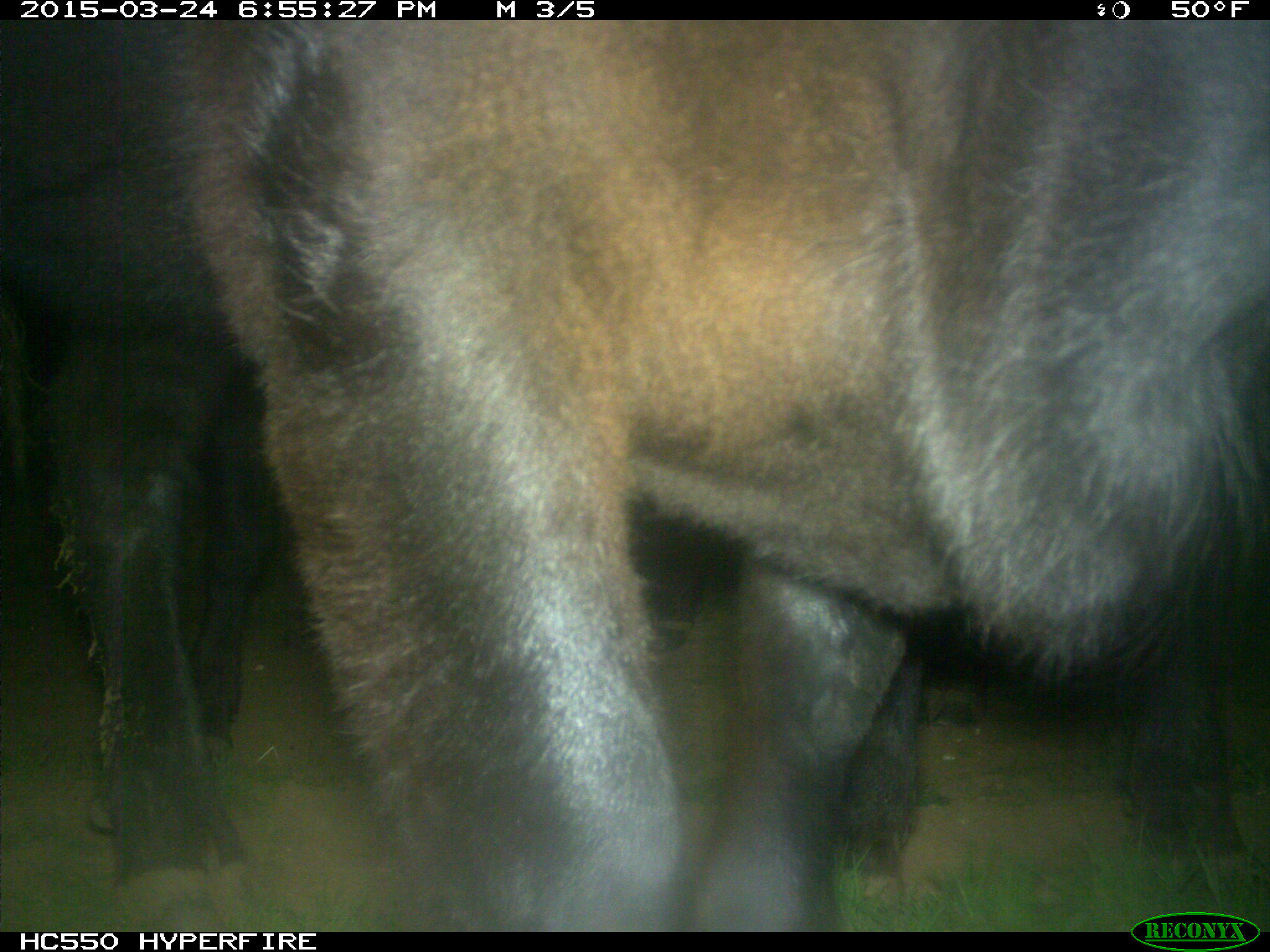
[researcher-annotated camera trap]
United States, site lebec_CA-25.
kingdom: Animalia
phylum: Chordata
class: Mammalia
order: Artiodactyla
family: Bovidae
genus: Bos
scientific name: Bos taurus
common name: domestic cow